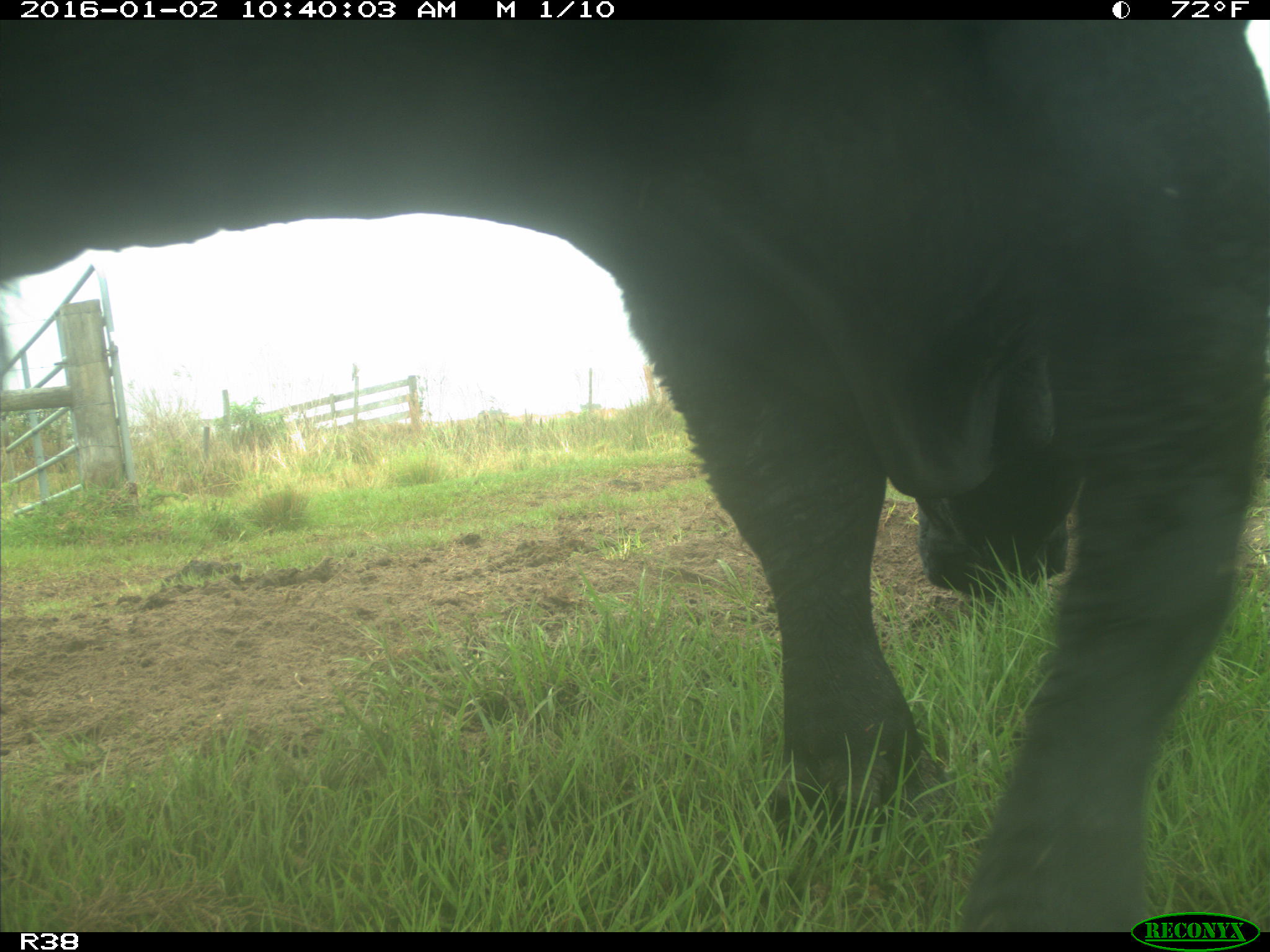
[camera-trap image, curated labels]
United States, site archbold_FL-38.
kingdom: Animalia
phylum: Chordata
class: Mammalia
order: Artiodactyla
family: Bovidae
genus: Bos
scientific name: Bos taurus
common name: domestic cow